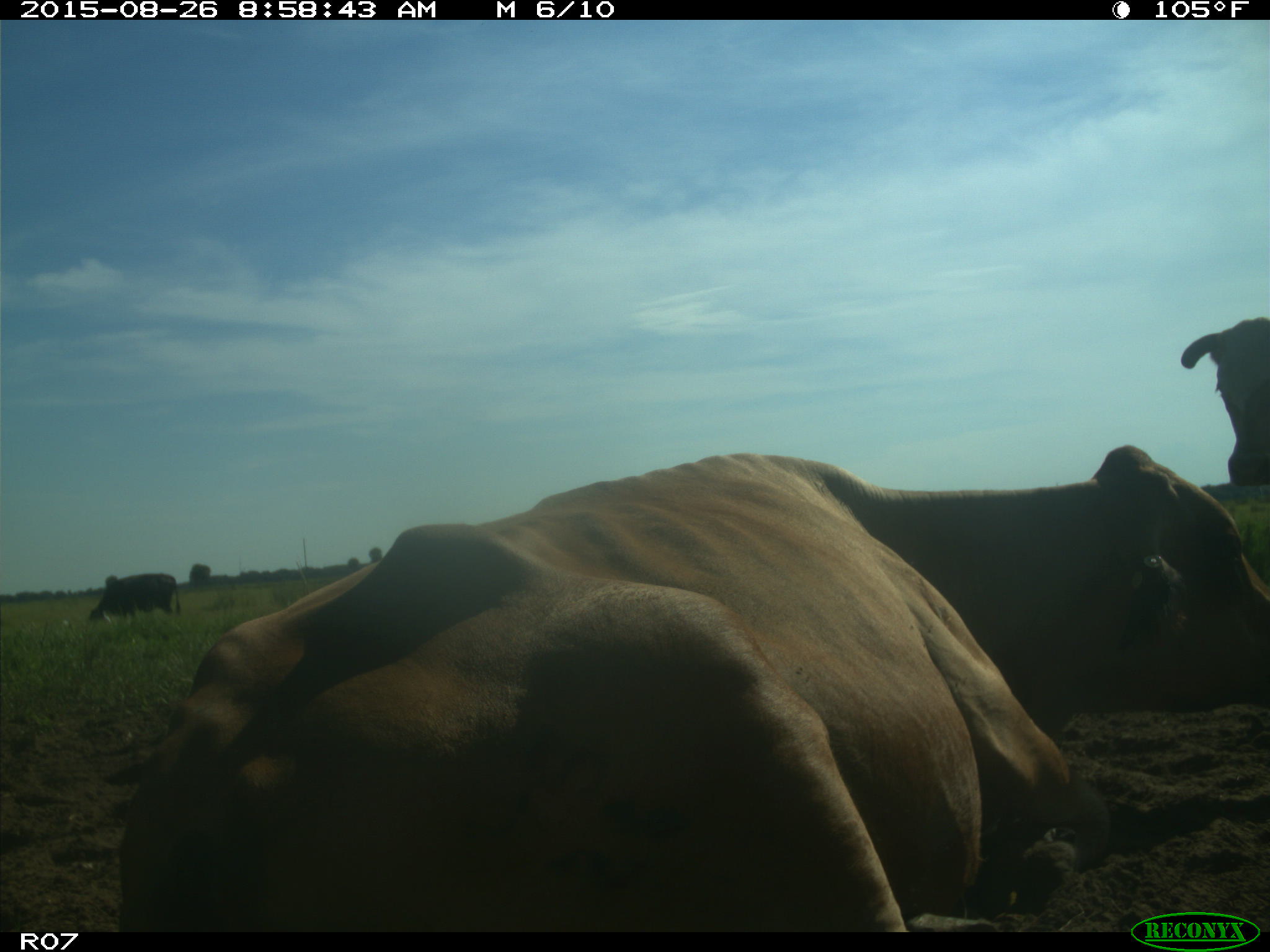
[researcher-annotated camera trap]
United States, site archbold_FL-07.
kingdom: Animalia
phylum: Chordata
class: Mammalia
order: Artiodactyla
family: Bovidae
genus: Bos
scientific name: Bos taurus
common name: domestic cow